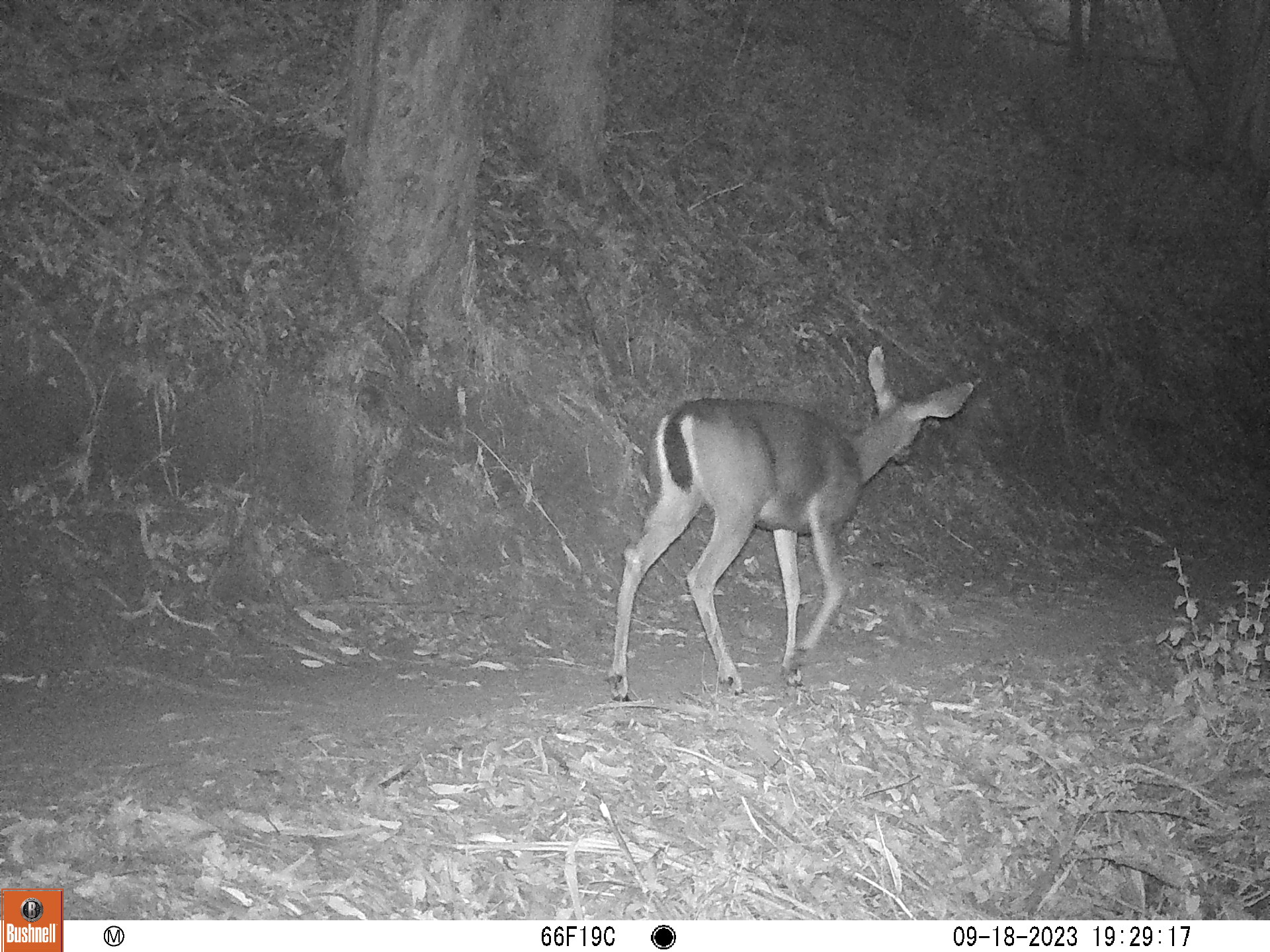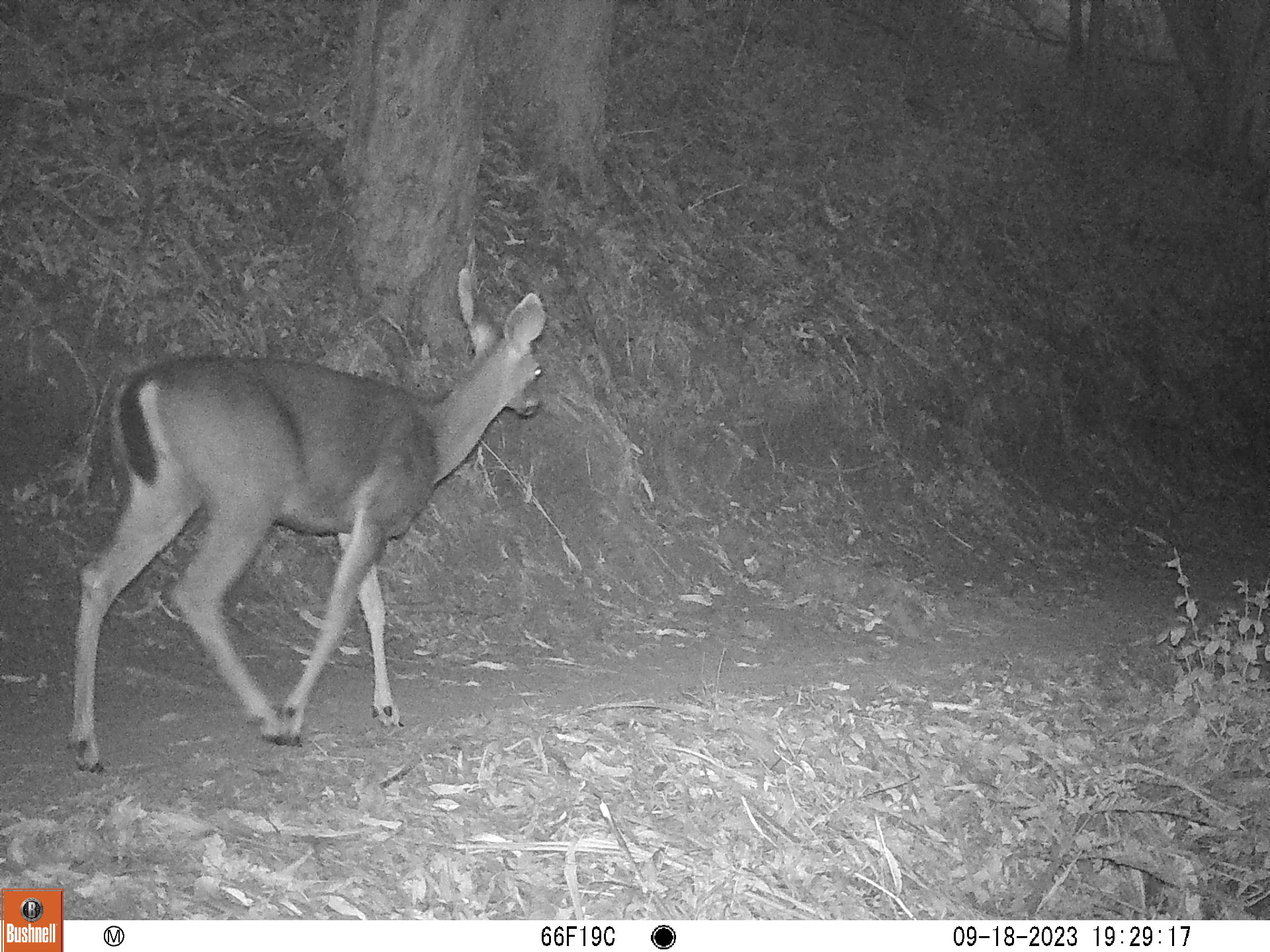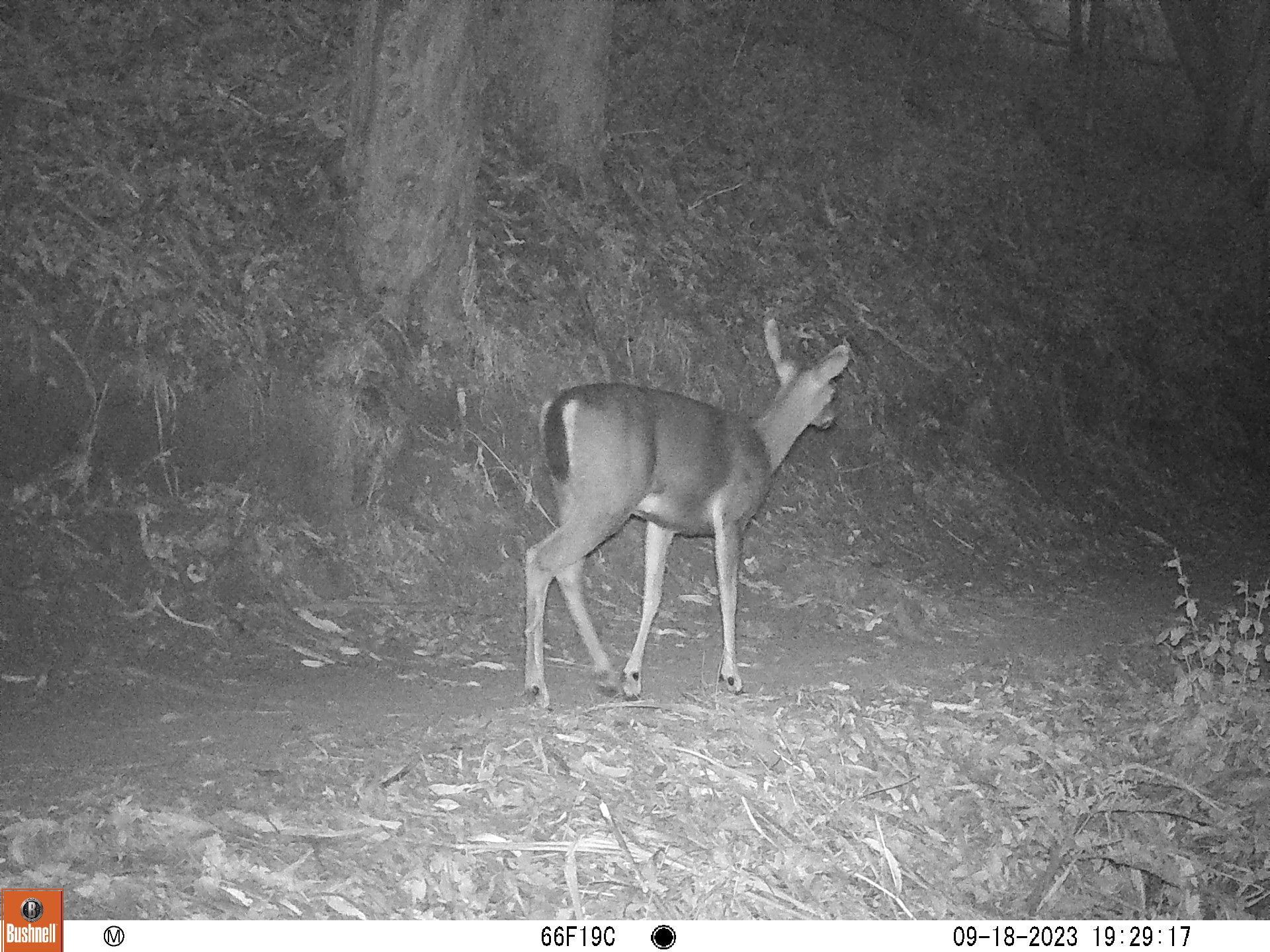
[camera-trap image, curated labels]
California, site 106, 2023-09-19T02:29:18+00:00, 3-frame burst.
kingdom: Animalia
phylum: Chordata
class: Mammalia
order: Artiodactyla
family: Cervidae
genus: Odocoileus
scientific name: Odocoileus hemionus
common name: mule deer